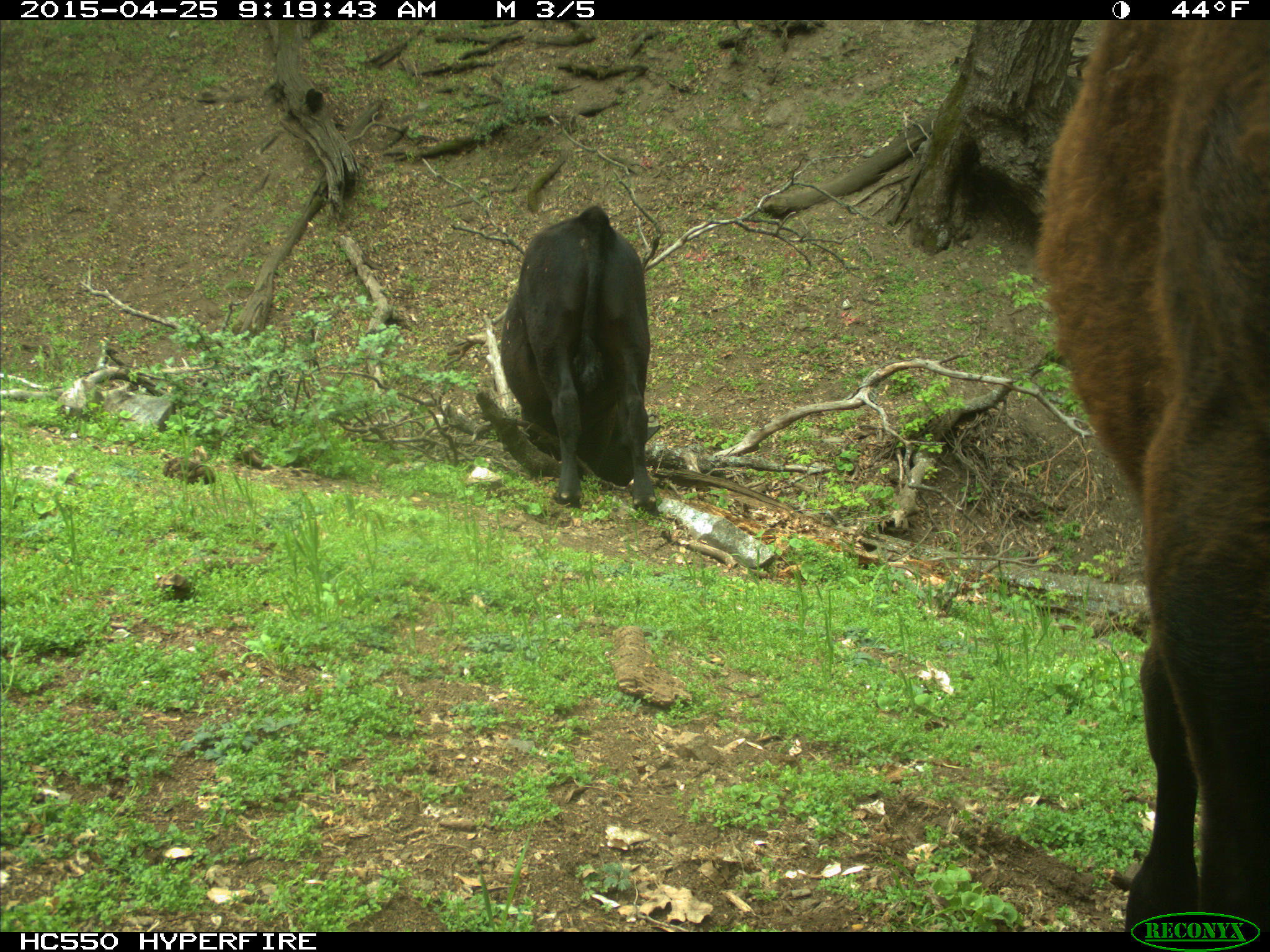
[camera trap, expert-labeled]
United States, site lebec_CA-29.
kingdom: Animalia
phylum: Chordata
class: Mammalia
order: Artiodactyla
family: Bovidae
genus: Bos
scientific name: Bos taurus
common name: domestic cow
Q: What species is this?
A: Bos taurus (domestic cow).